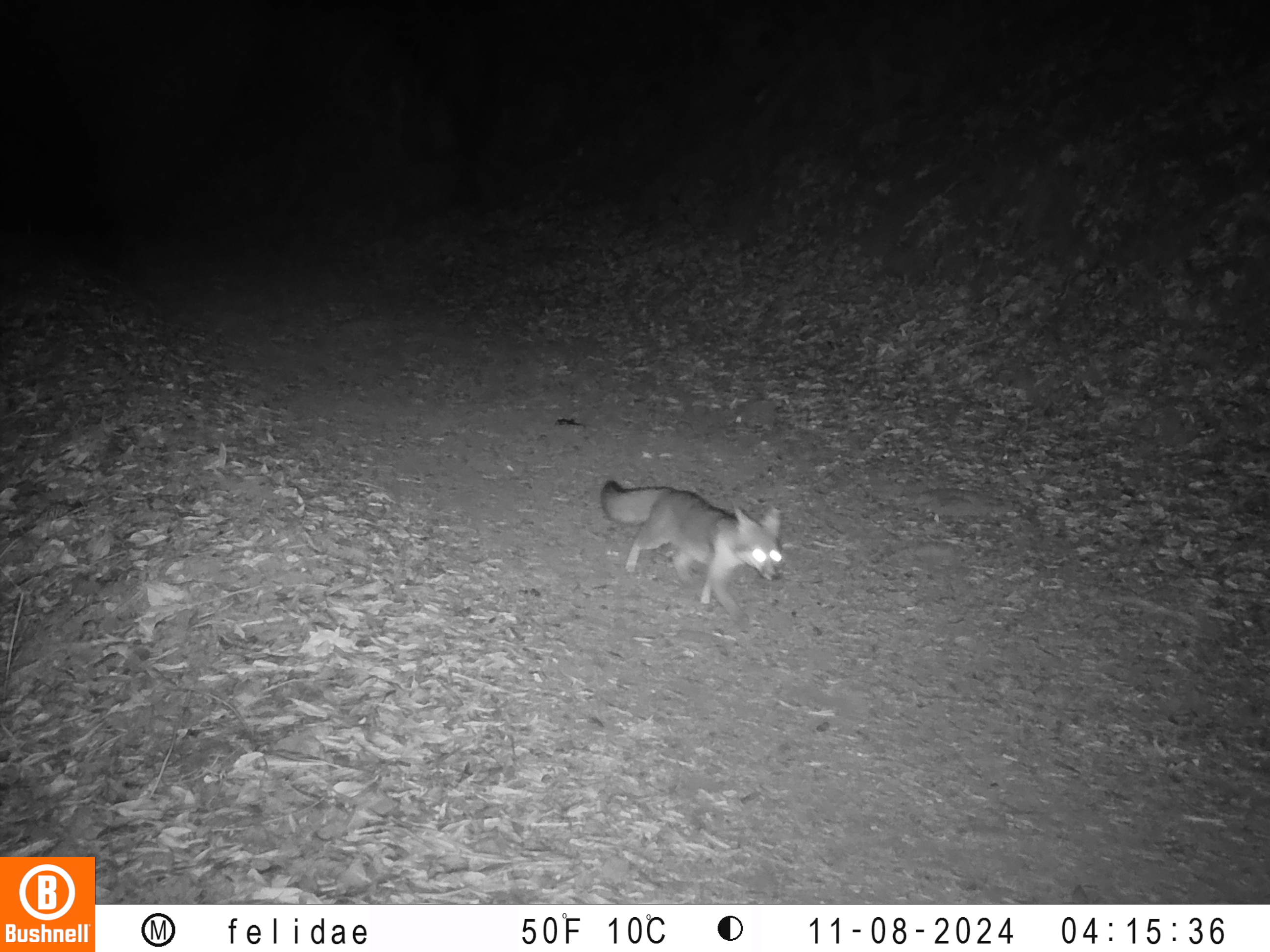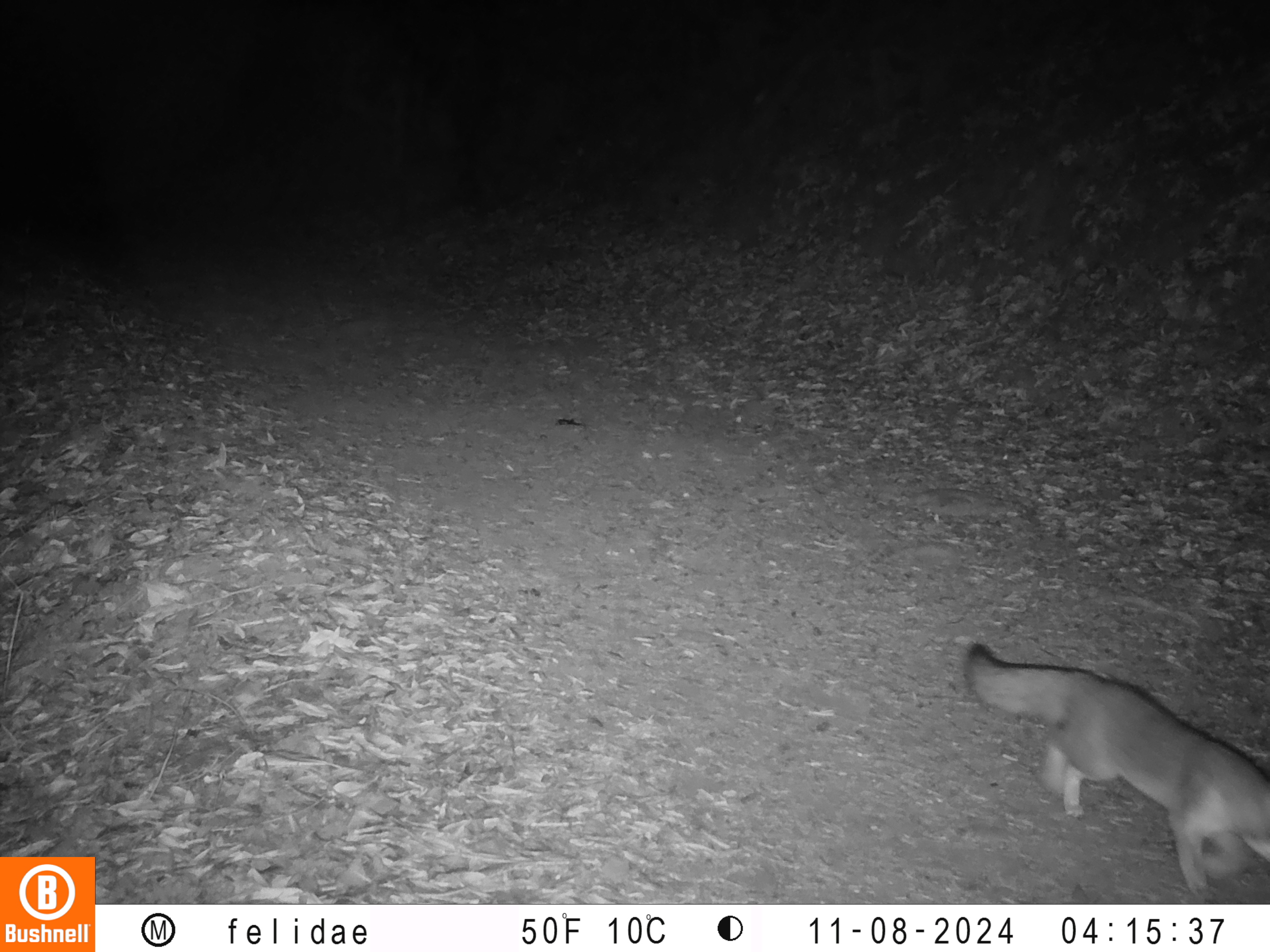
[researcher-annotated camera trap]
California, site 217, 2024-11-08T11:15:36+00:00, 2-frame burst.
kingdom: Animalia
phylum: Chordata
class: Mammalia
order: Carnivora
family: Canidae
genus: Urocyon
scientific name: Urocyon cinereoargenteus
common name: gray fox